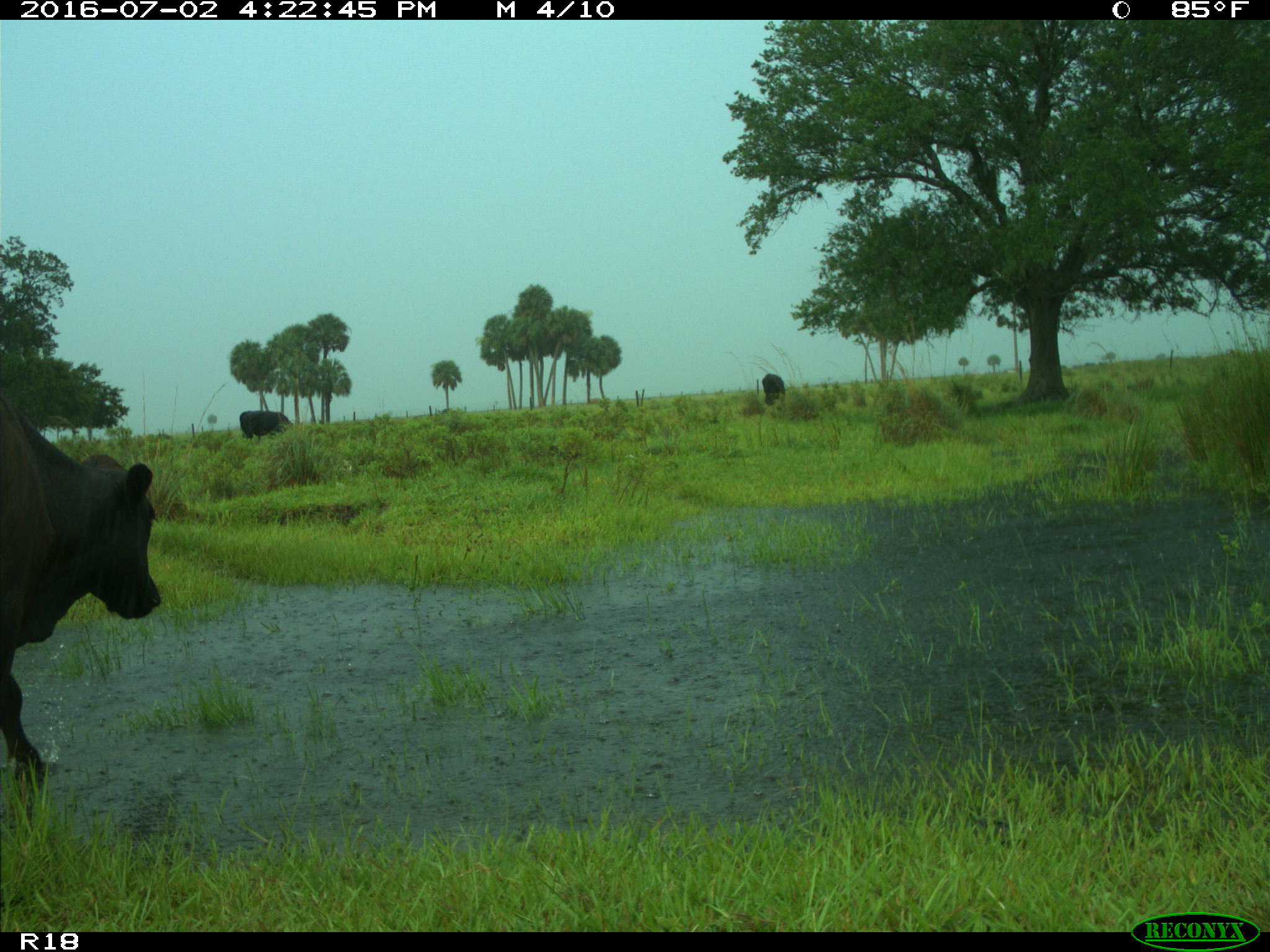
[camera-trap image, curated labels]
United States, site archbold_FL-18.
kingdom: Animalia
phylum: Chordata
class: Mammalia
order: Artiodactyla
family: Bovidae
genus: Bos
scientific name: Bos taurus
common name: domestic cow